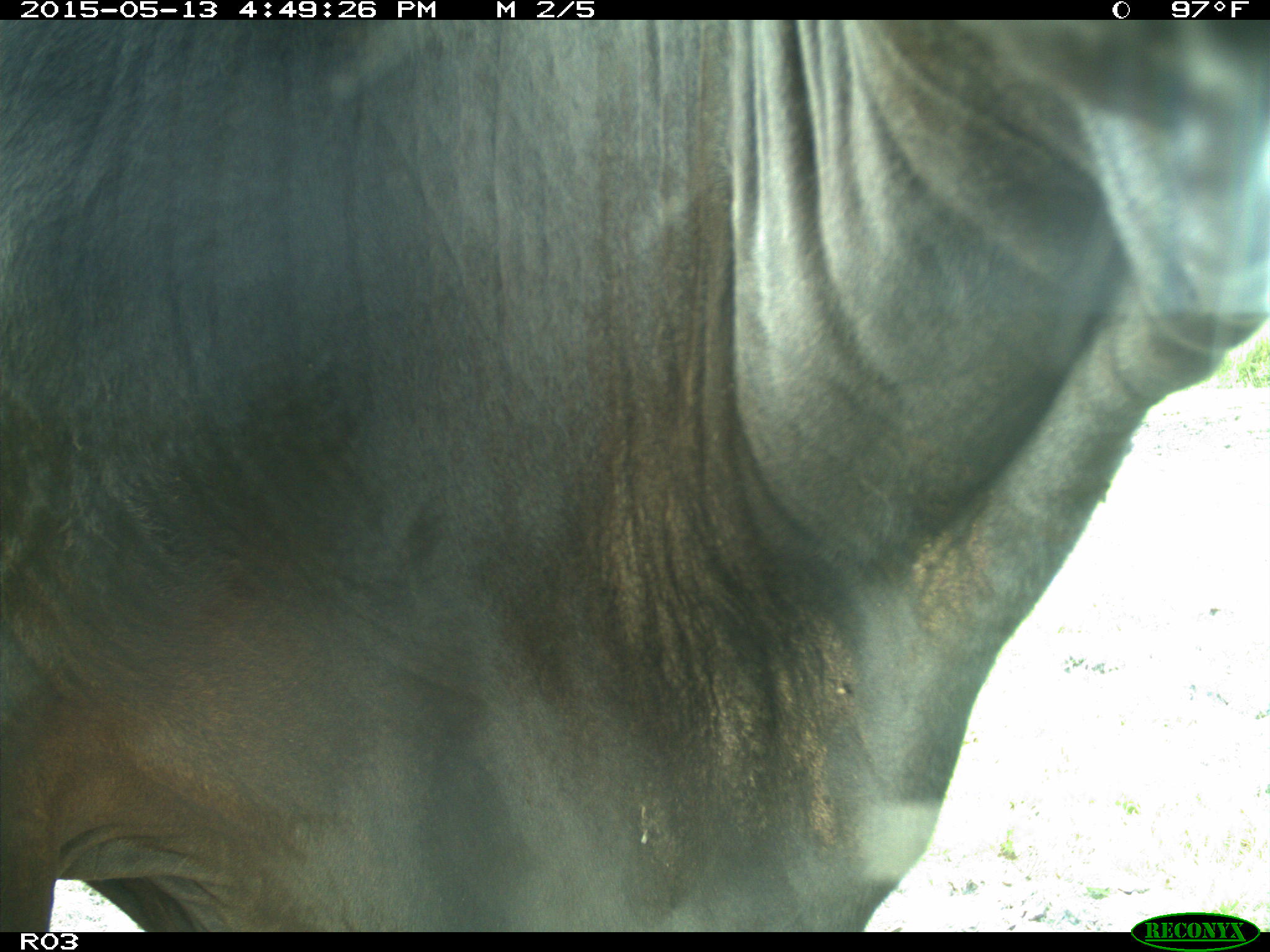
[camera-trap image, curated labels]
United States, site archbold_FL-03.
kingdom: Animalia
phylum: Chordata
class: Mammalia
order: Artiodactyla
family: Bovidae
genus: Bos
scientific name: Bos taurus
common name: domestic cow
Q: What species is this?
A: Bos taurus (domestic cow).